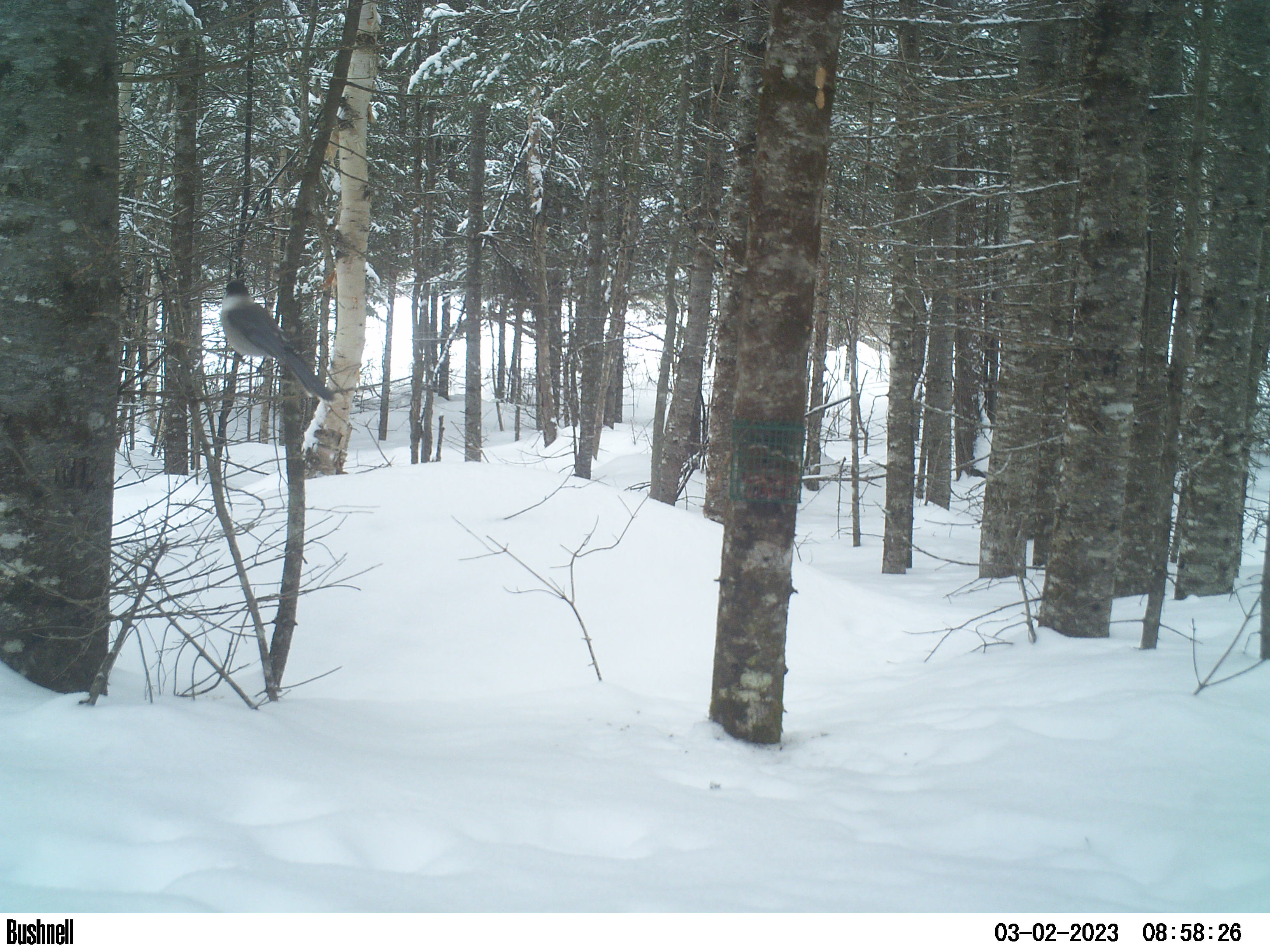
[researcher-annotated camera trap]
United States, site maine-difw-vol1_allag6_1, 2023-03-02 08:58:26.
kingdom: Animalia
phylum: Chordata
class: Aves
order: Passeriformes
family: Corvidae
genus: Perisoreus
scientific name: Perisoreus canadensis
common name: canada jay